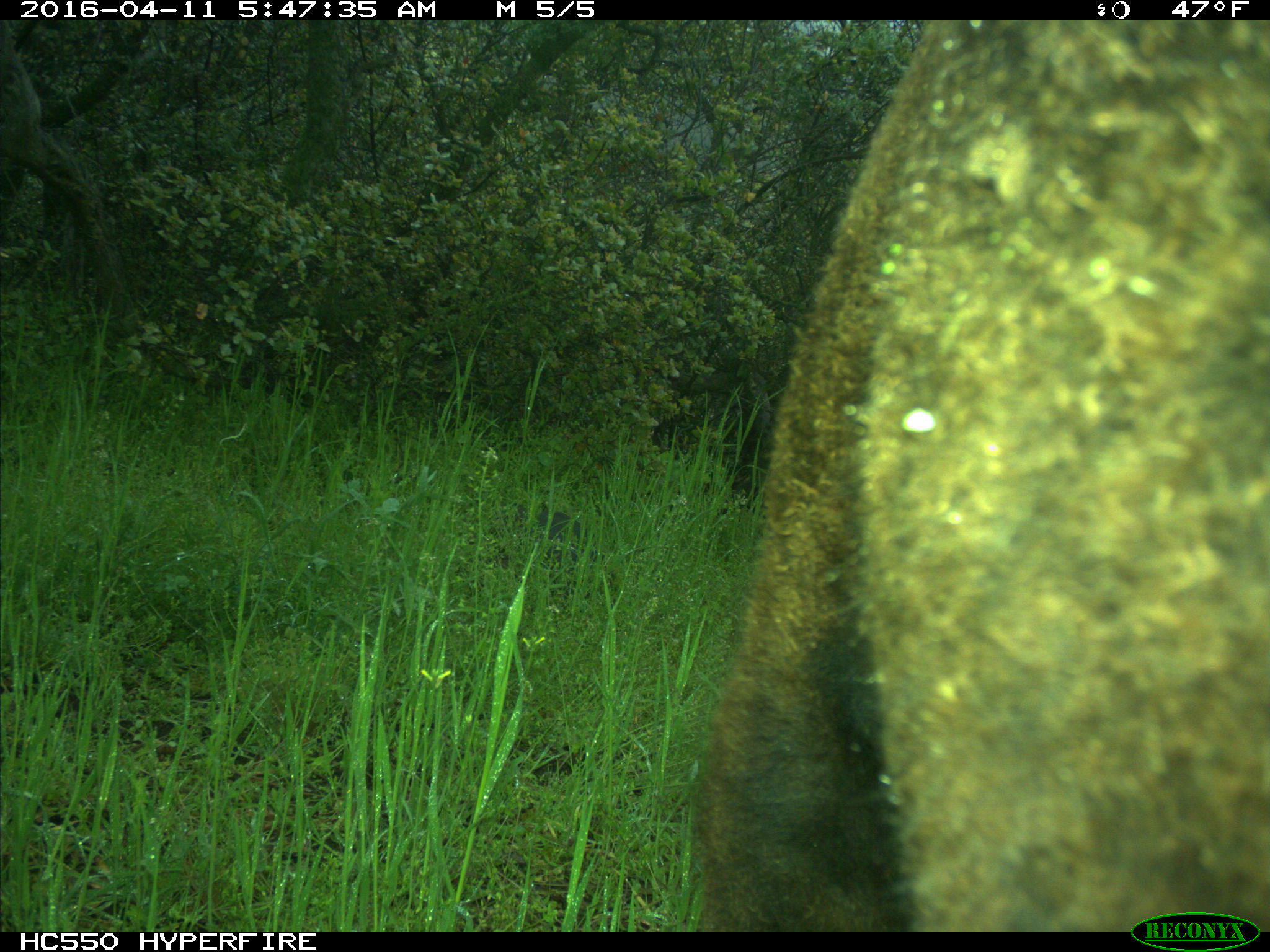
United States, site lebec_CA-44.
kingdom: Animalia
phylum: Chordata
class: Mammalia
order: Artiodactyla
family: Bovidae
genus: Bos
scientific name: Bos taurus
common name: domestic cow